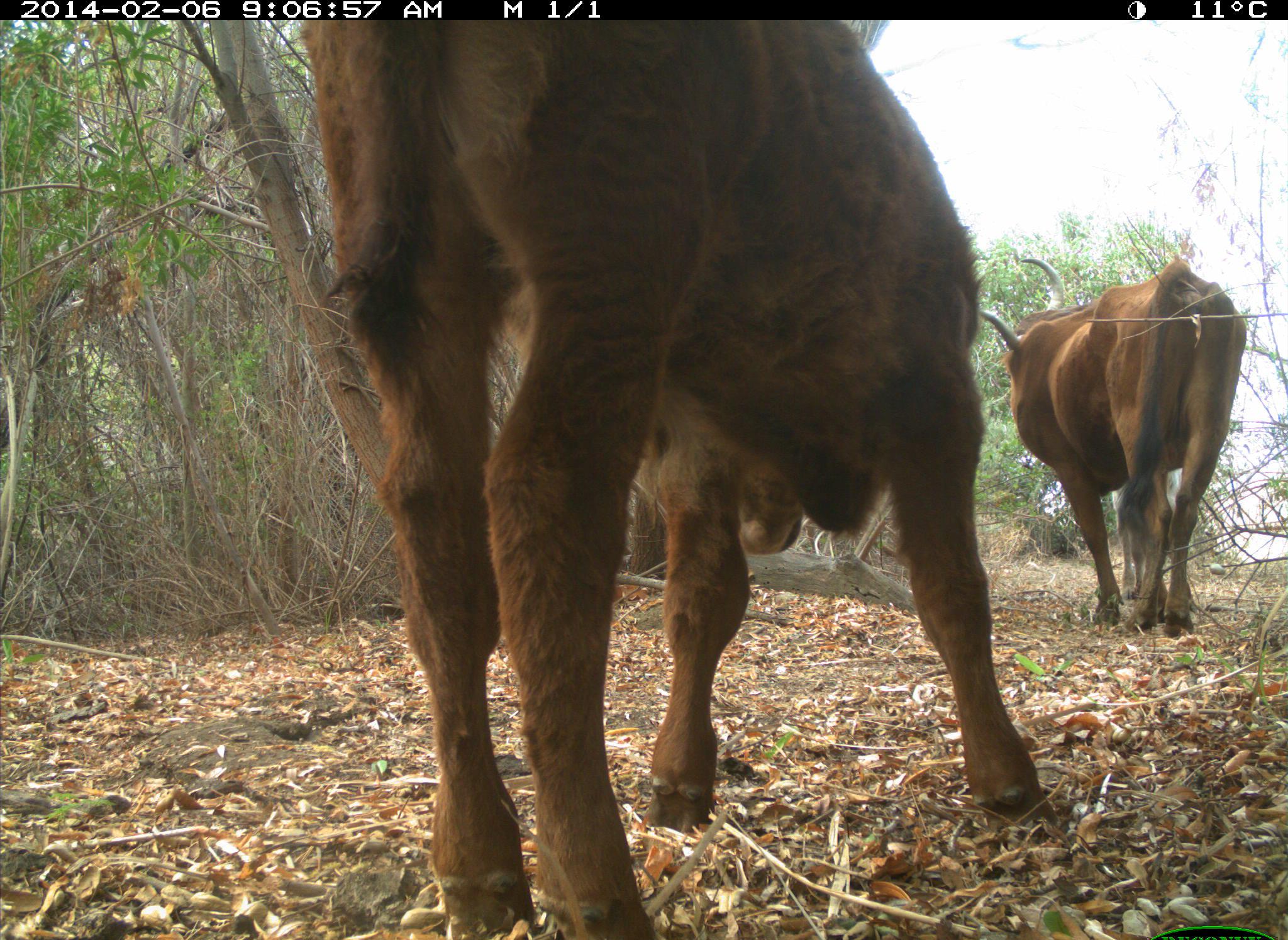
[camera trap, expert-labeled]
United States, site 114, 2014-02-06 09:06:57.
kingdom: Animalia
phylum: Chordata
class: Mammalia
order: Artiodactyla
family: Bovidae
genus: Bos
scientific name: Bos taurus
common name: cow